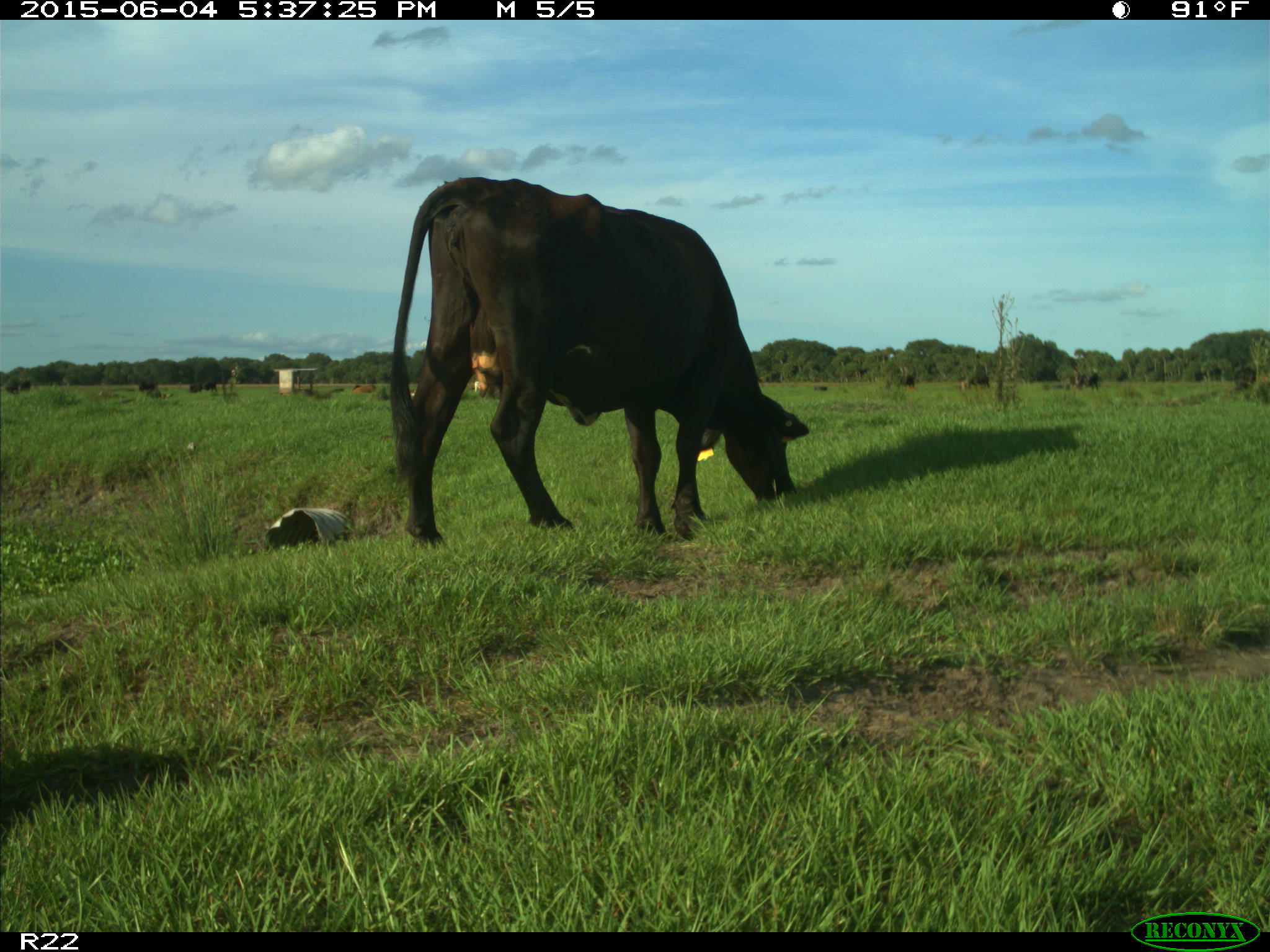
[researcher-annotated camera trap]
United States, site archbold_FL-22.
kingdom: Animalia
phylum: Chordata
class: Mammalia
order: Artiodactyla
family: Bovidae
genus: Bos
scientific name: Bos taurus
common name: domestic cow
Bos taurus (domestic cow).